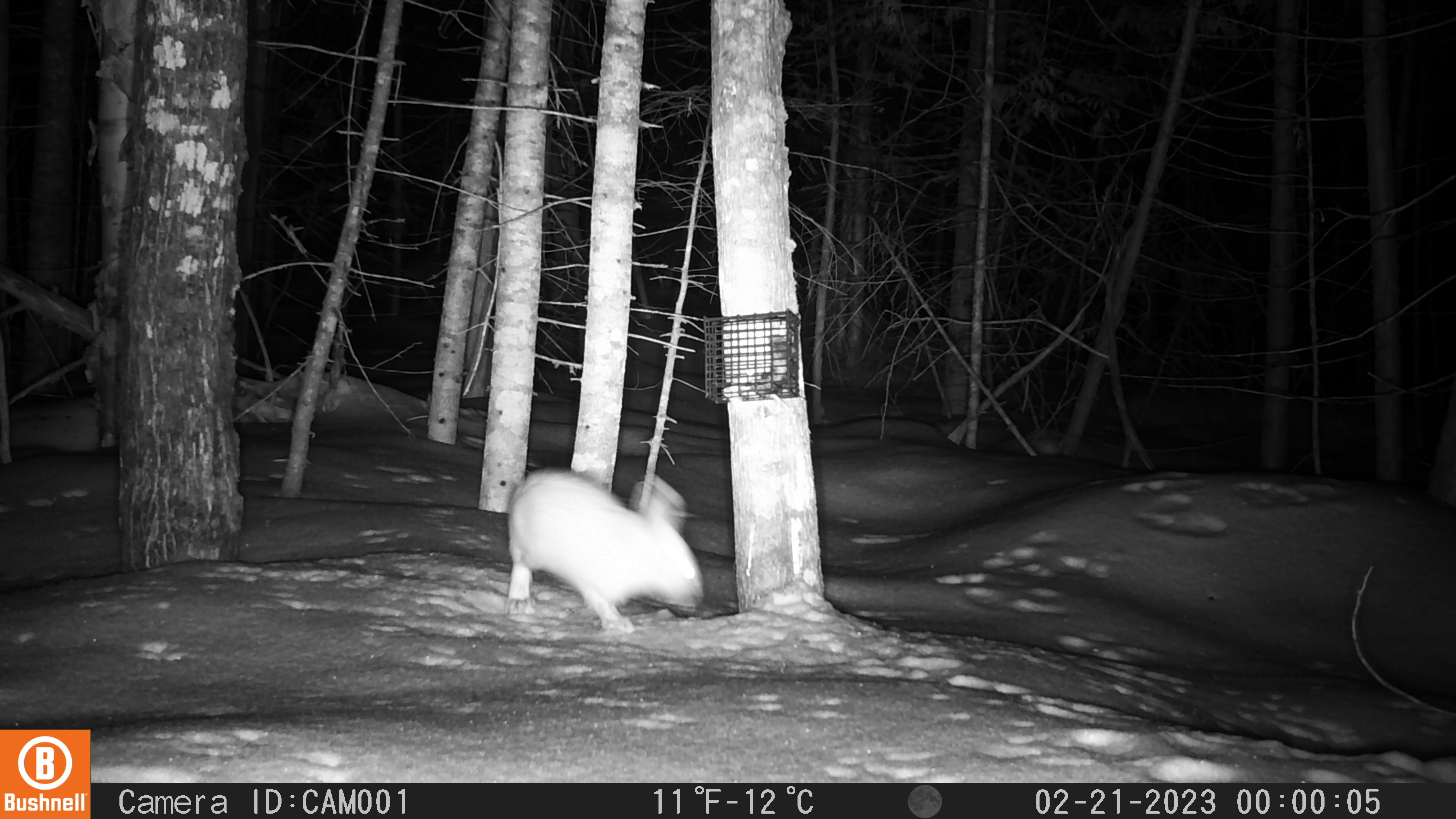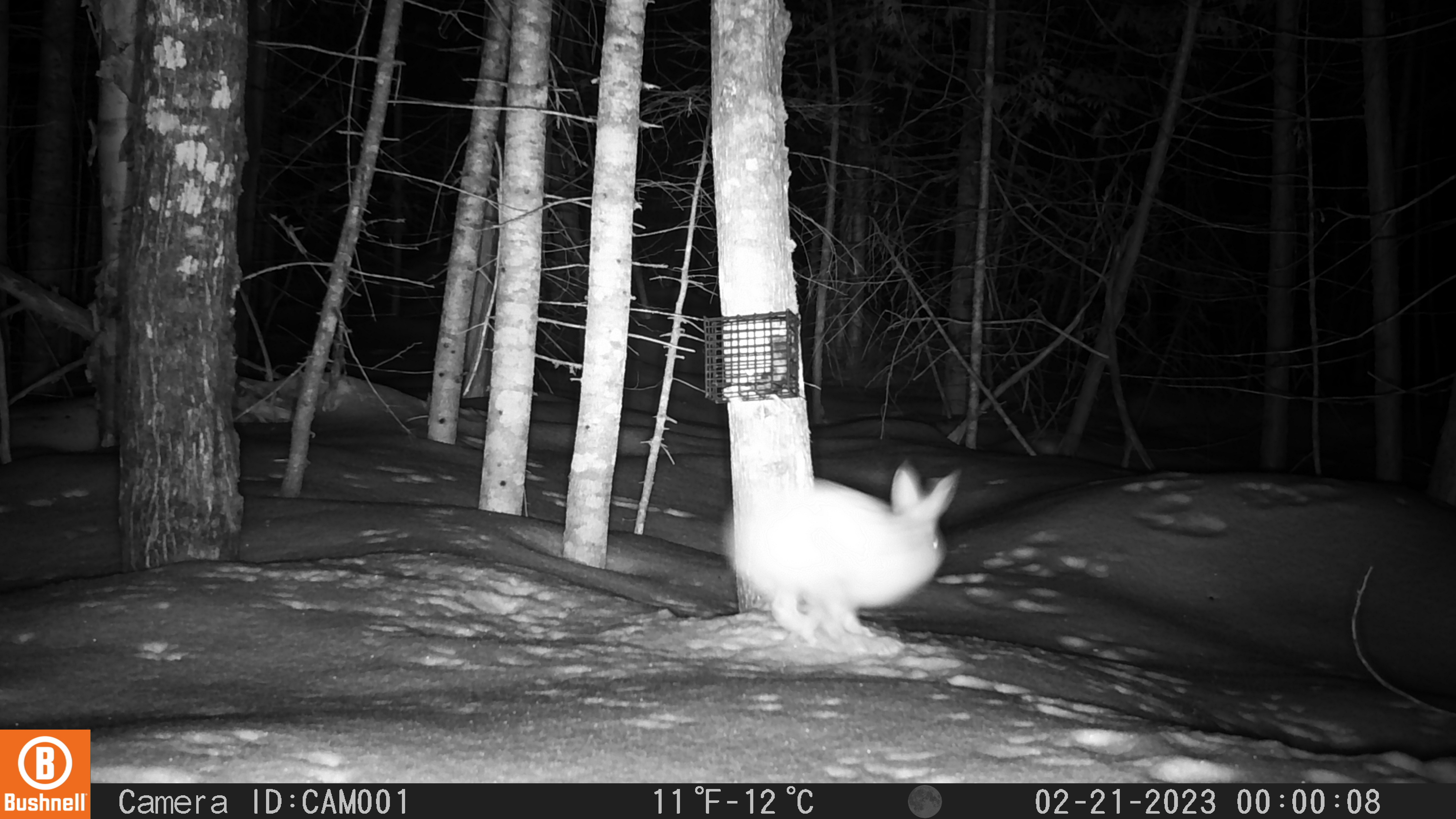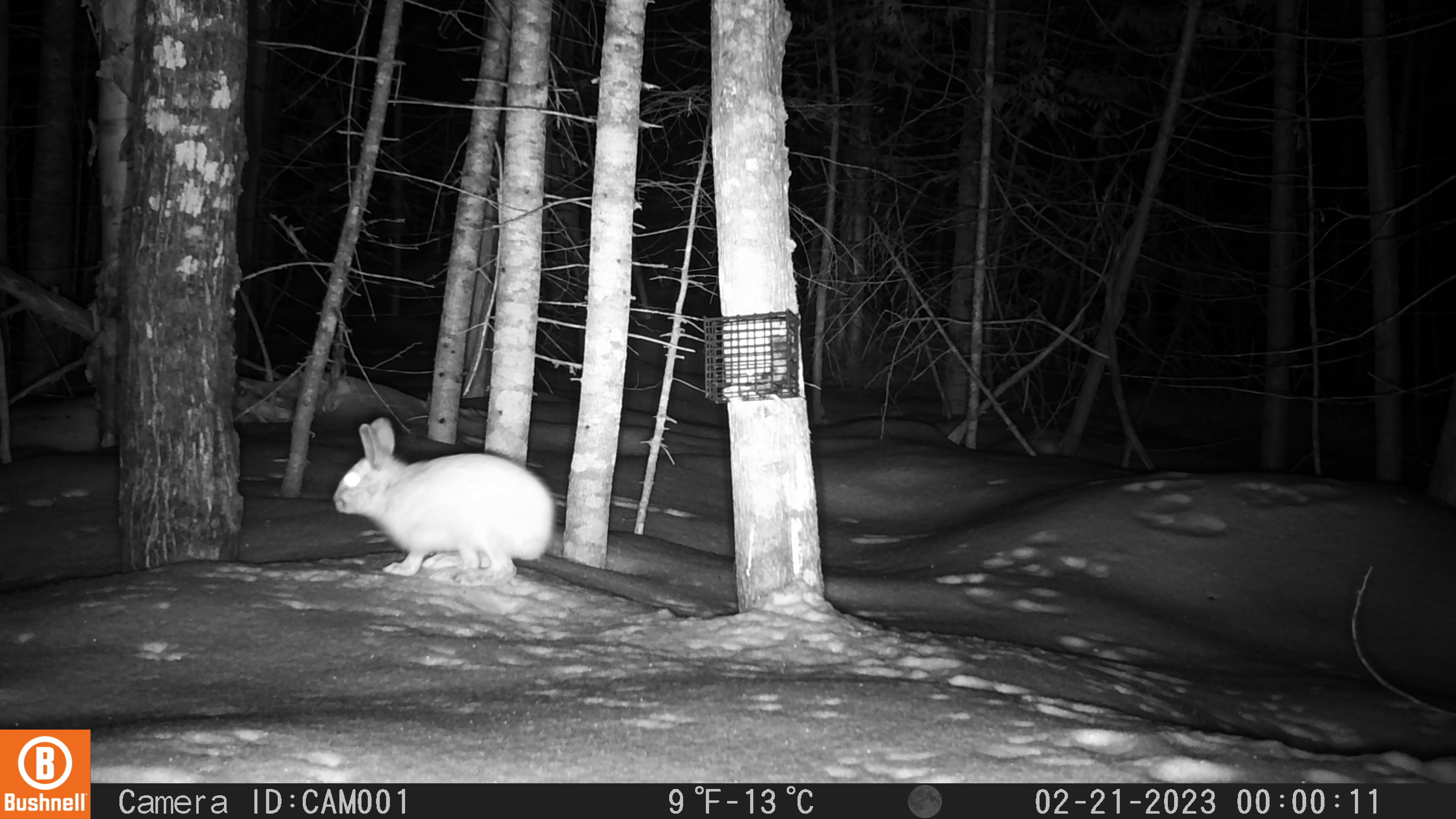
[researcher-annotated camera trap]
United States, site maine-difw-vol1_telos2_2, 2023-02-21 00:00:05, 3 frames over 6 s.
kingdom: Animalia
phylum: Chordata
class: Mammalia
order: Lagomorpha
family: Leporidae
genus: Lepus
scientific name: Lepus americanus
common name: snowshoe hare